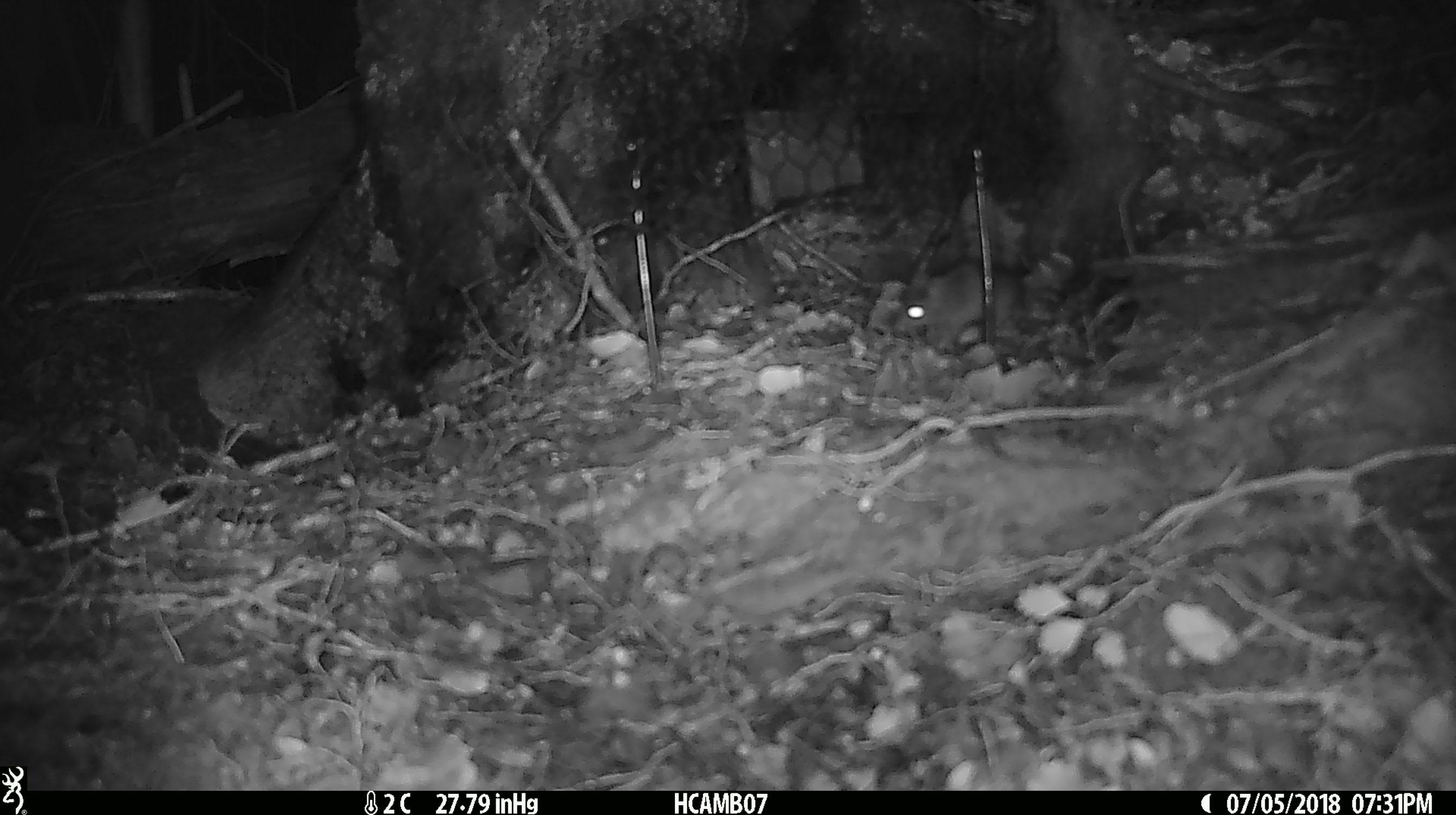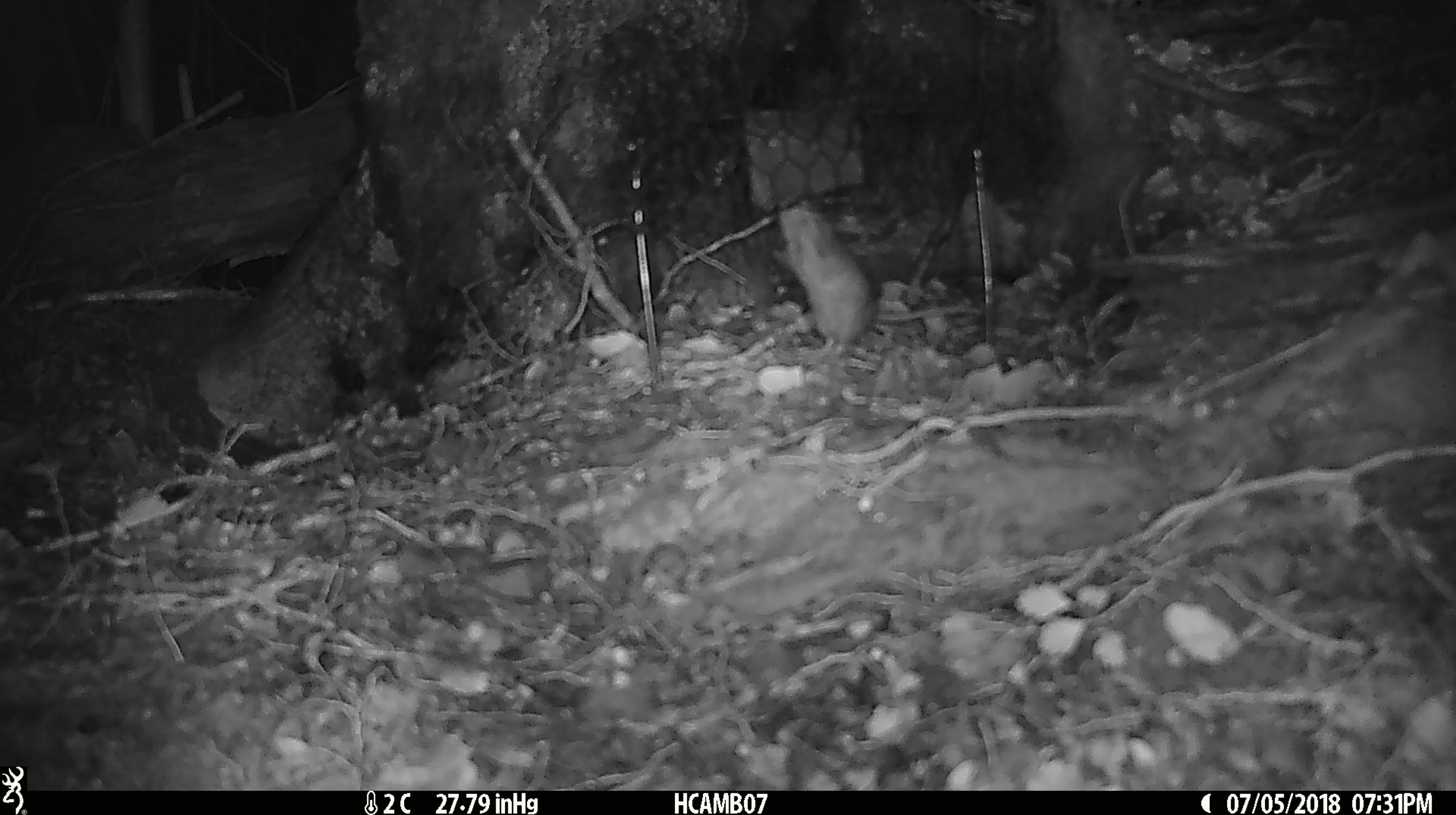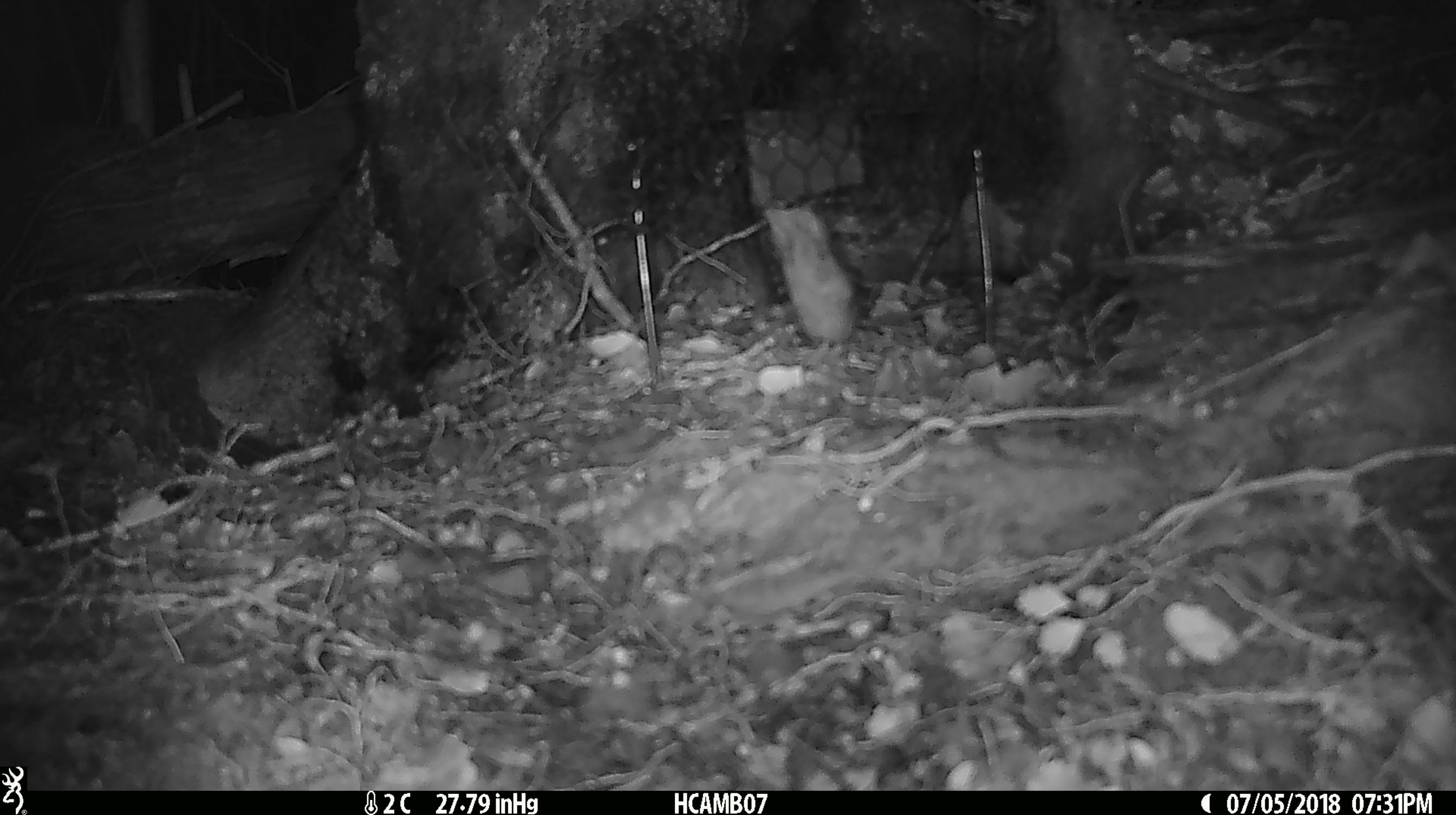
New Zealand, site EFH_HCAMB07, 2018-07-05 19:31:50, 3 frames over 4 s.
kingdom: Animalia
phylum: Chordata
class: Mammalia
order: Rodentia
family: Muridae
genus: Mus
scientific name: Mus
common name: mouse